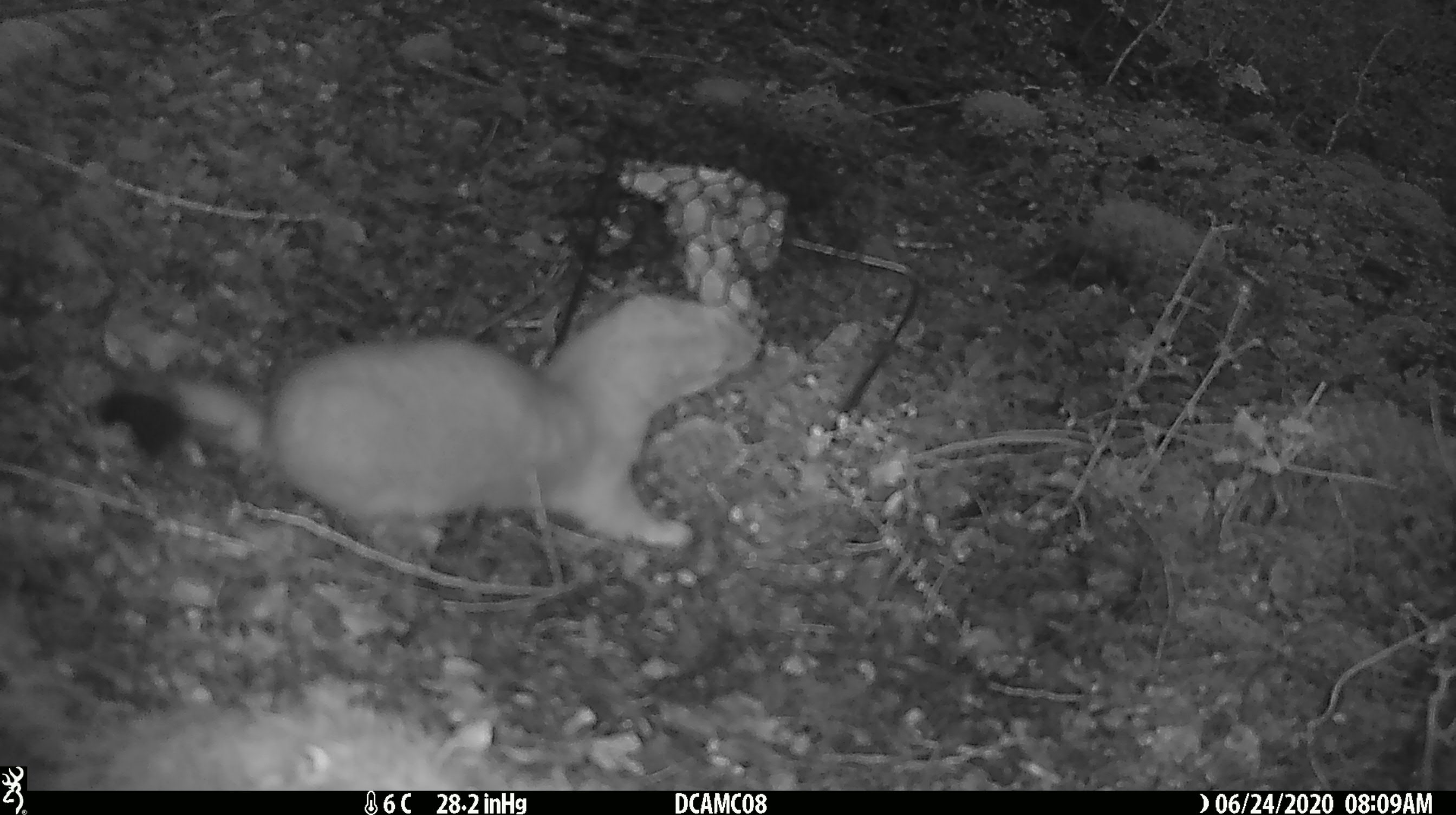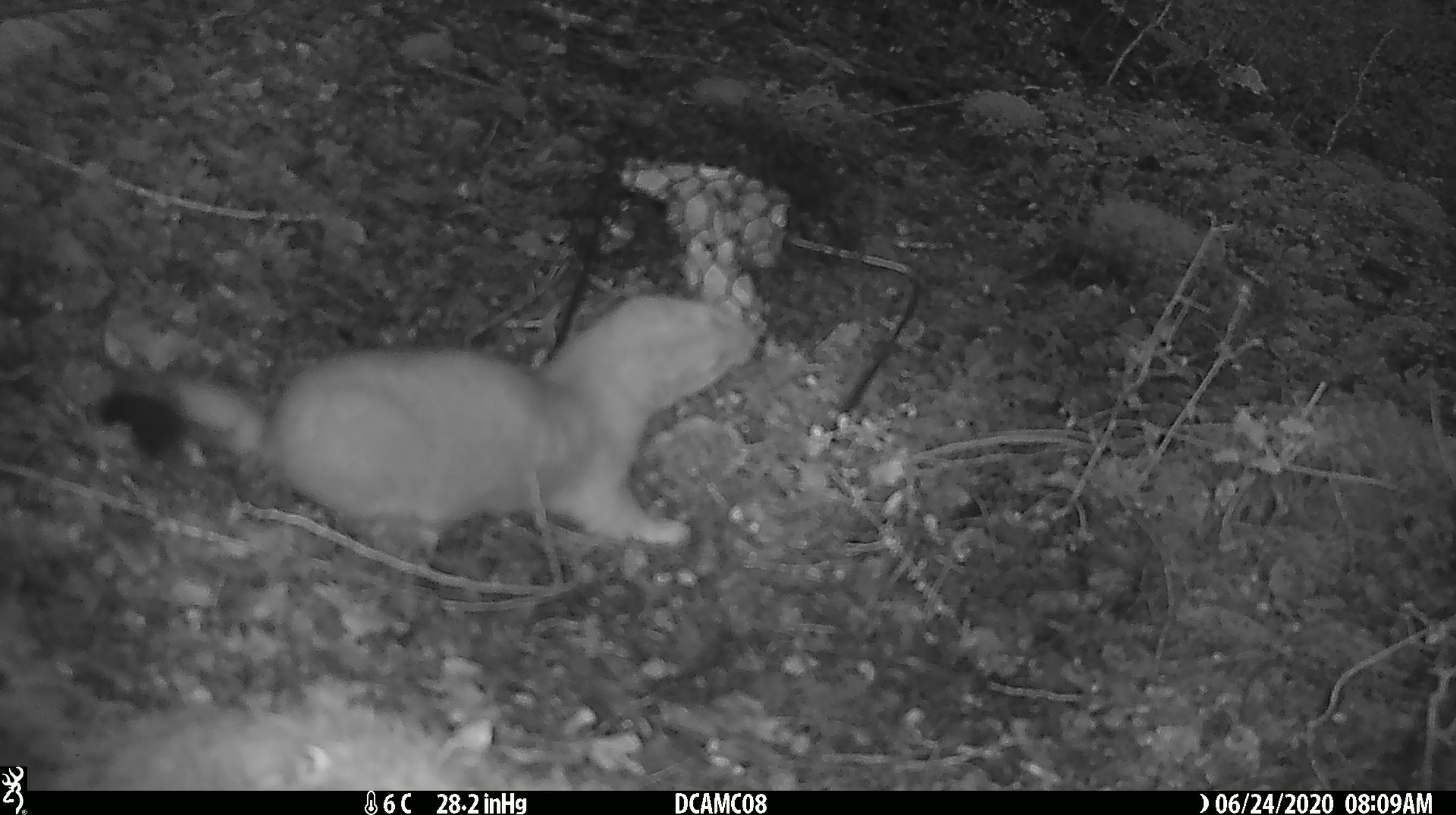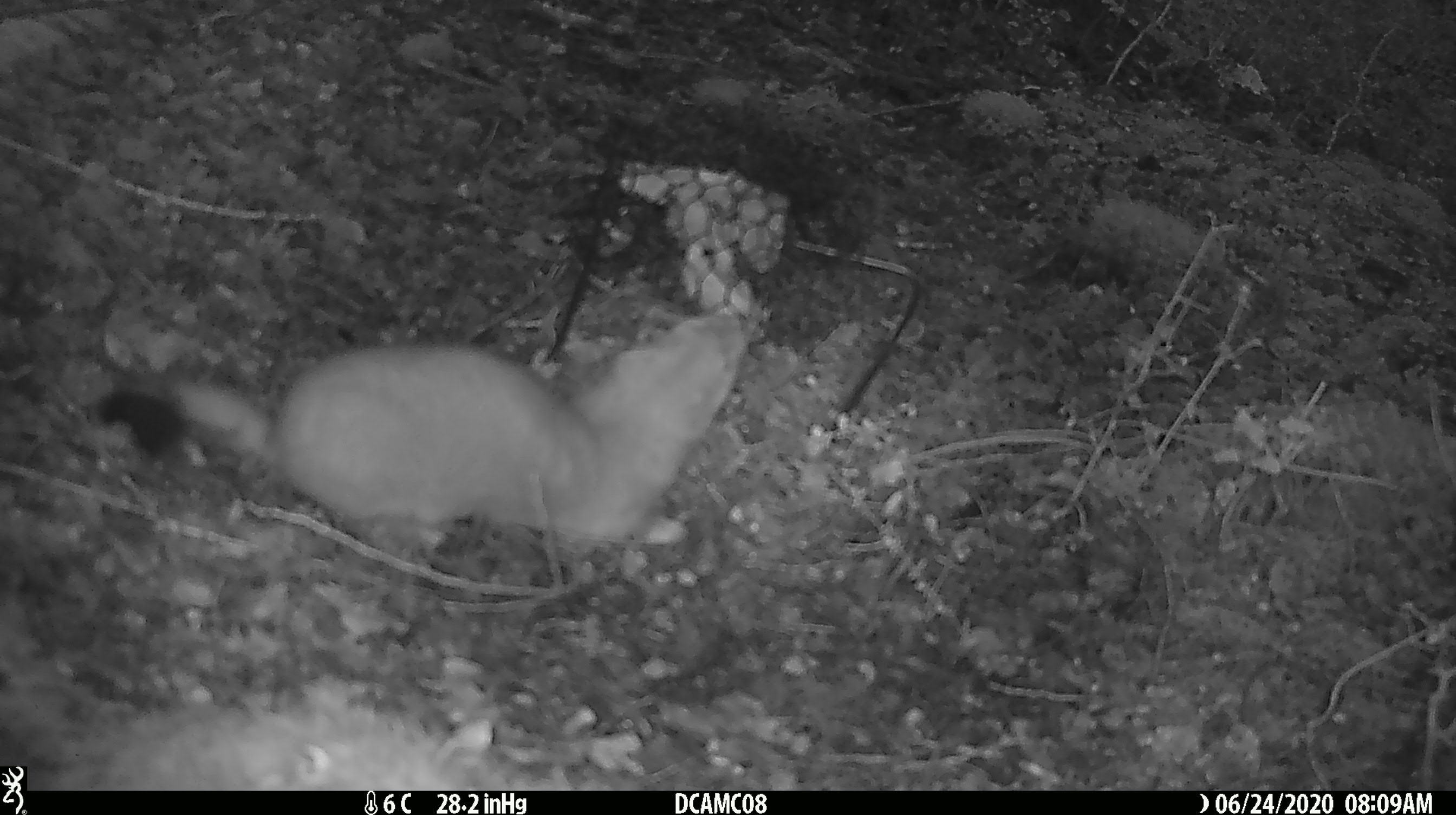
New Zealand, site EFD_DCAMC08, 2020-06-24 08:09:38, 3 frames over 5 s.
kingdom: Animalia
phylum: Chordata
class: Mammalia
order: Carnivora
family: Mustelidae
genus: Mustela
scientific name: Mustela erminea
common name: stoat